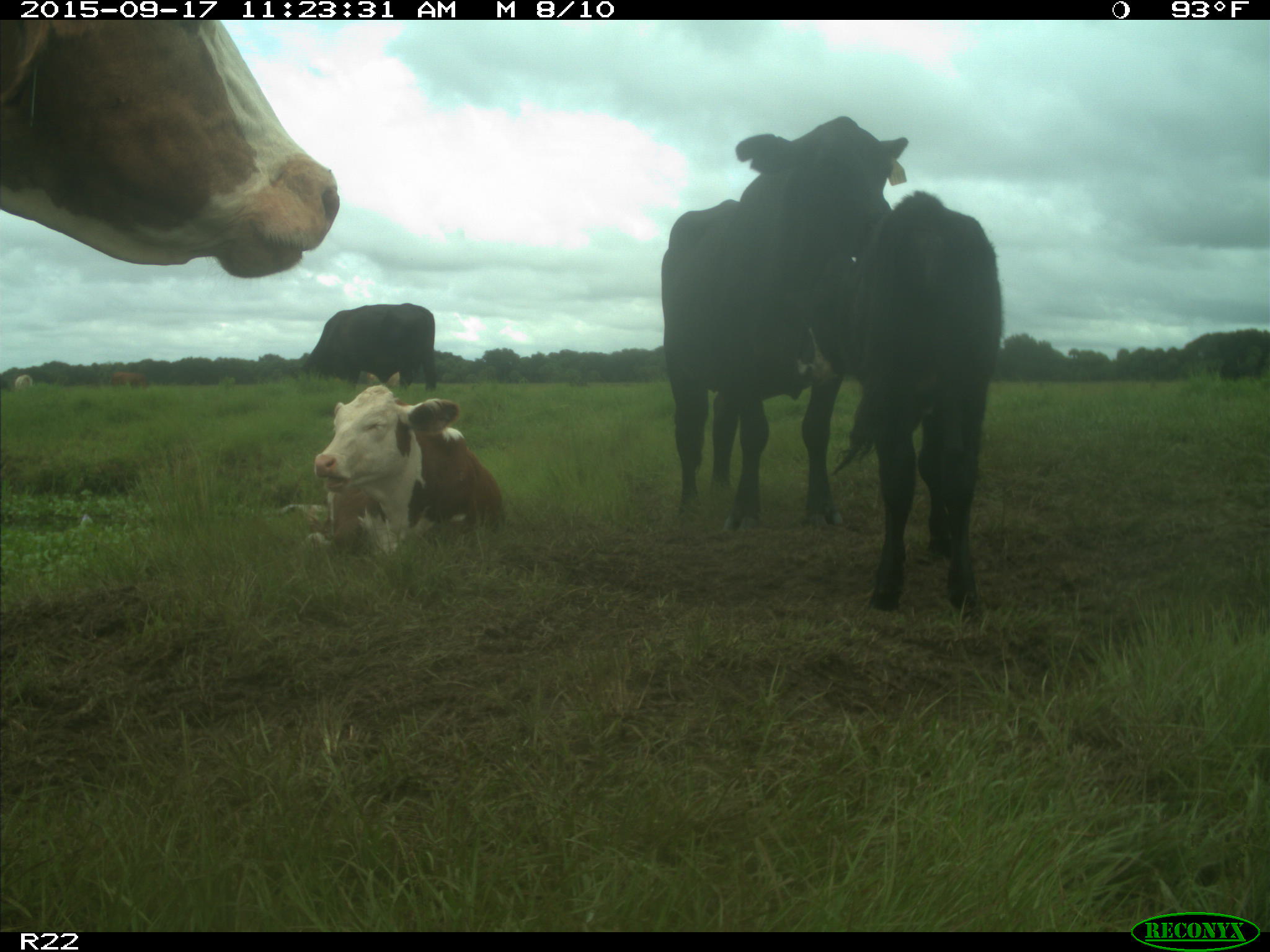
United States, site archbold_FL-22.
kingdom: Animalia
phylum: Chordata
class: Mammalia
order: Artiodactyla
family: Bovidae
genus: Bos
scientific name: Bos taurus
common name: domestic cow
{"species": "Bos taurus (domestic cow)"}